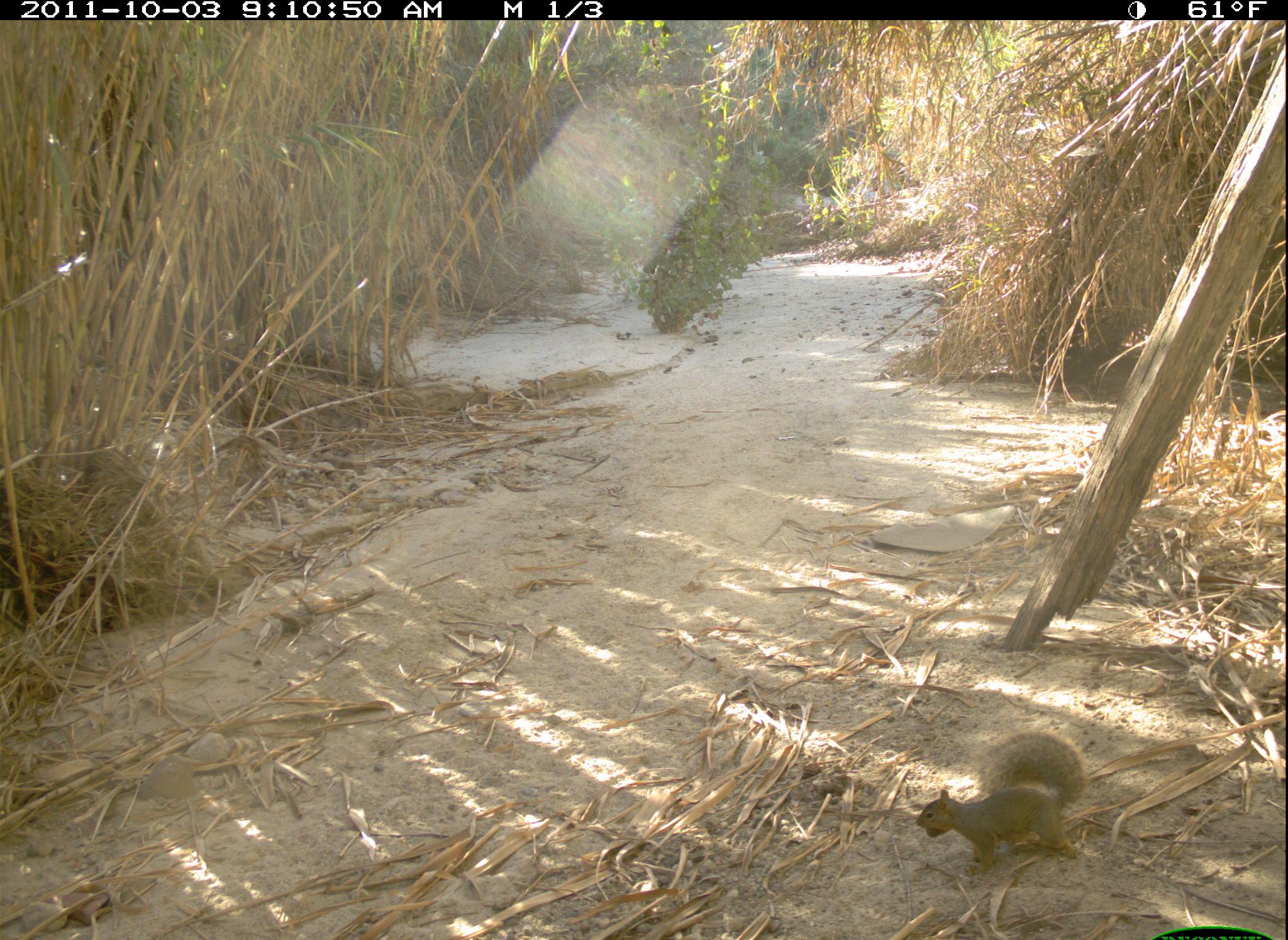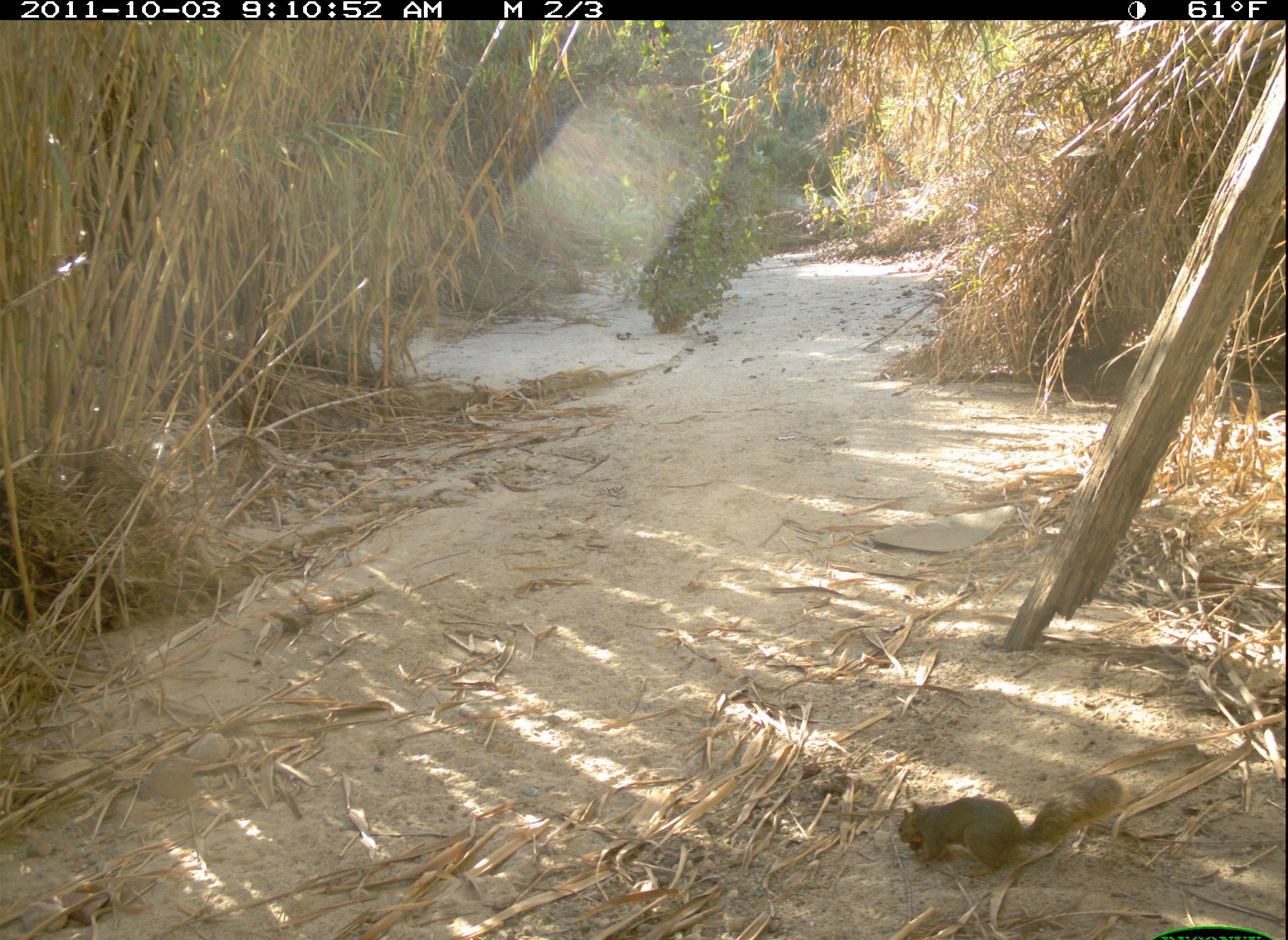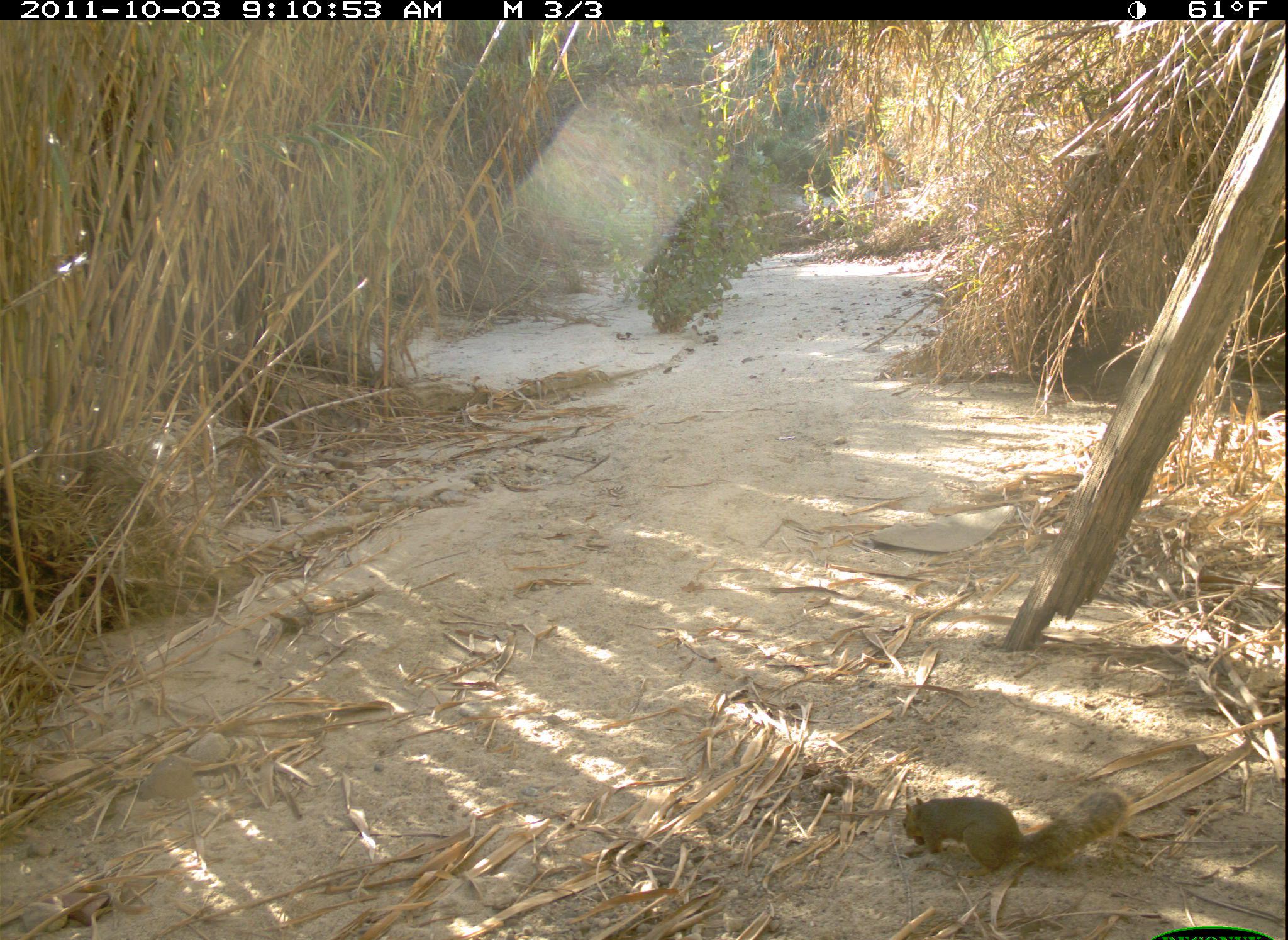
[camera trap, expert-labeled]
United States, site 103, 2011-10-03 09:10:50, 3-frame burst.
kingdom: Animalia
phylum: Chordata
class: Mammalia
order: Rodentia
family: Sciuridae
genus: Sciurus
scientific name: Sciurus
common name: squirrel